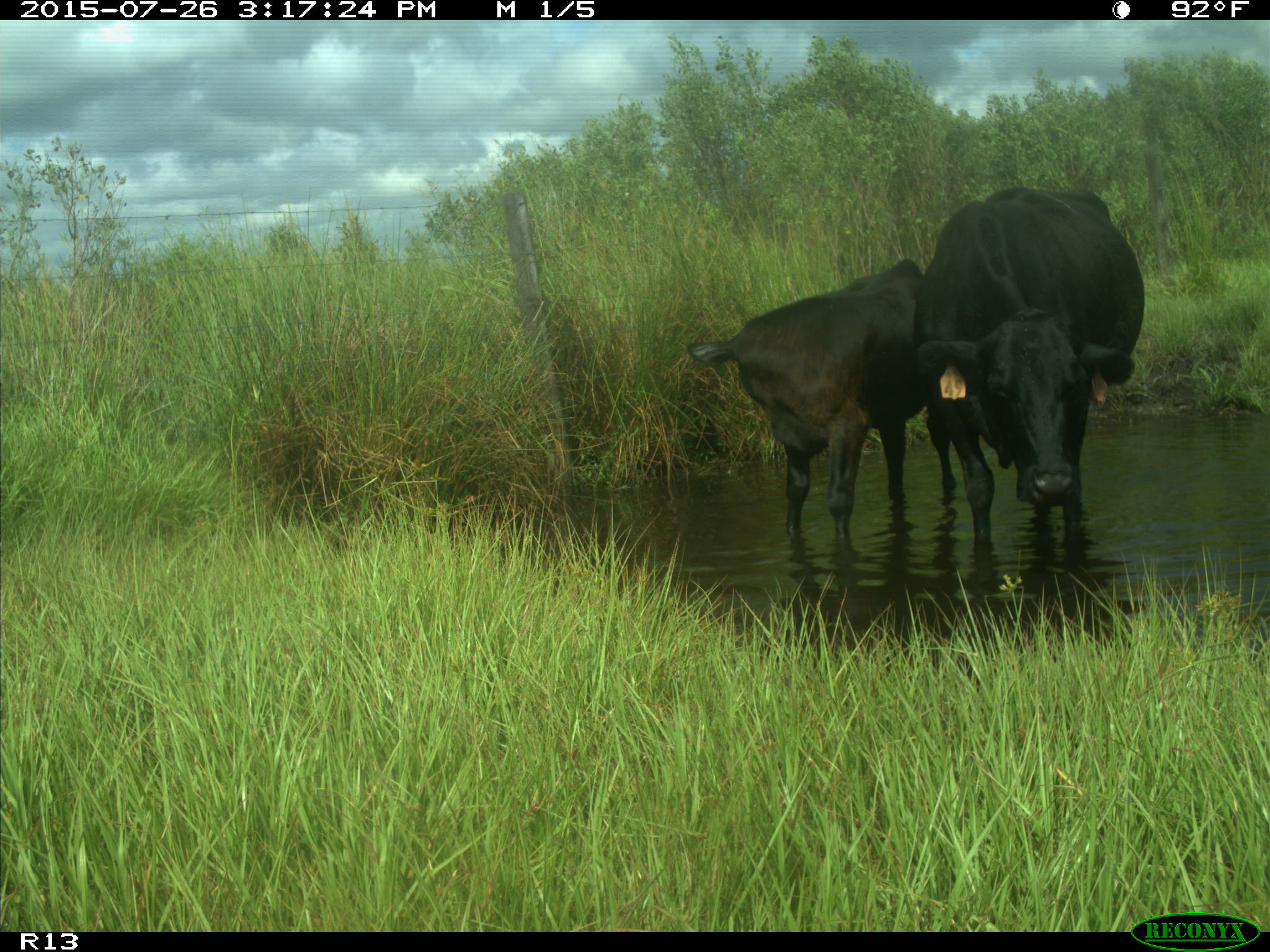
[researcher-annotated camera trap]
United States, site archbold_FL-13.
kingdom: Animalia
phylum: Chordata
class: Mammalia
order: Artiodactyla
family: Bovidae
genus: Bos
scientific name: Bos taurus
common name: domestic cow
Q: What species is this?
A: Bos taurus (domestic cow).